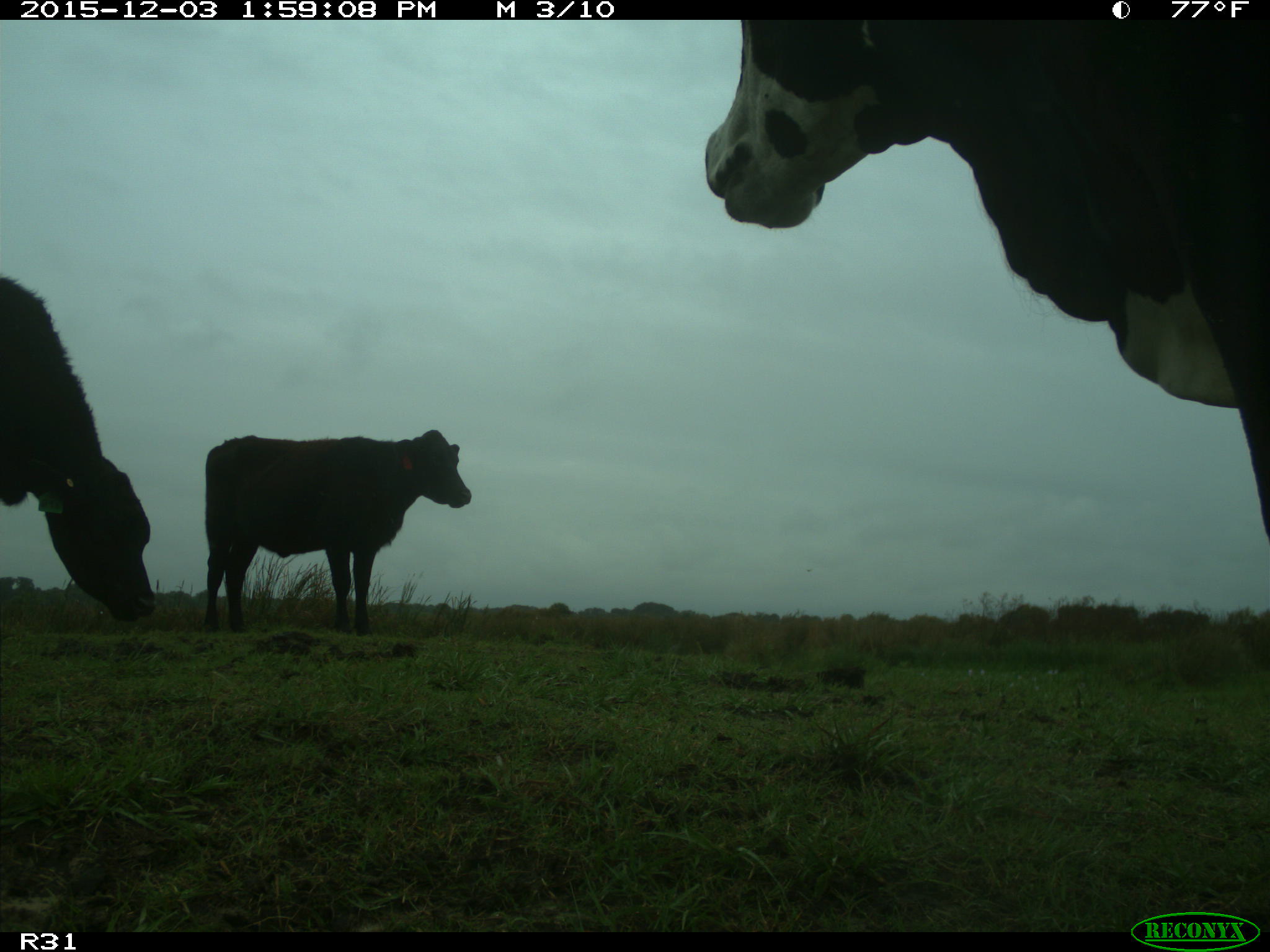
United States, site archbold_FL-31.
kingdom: Animalia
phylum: Chordata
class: Mammalia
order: Artiodactyla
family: Bovidae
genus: Bos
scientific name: Bos taurus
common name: domestic cow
Bos taurus (domestic cow).